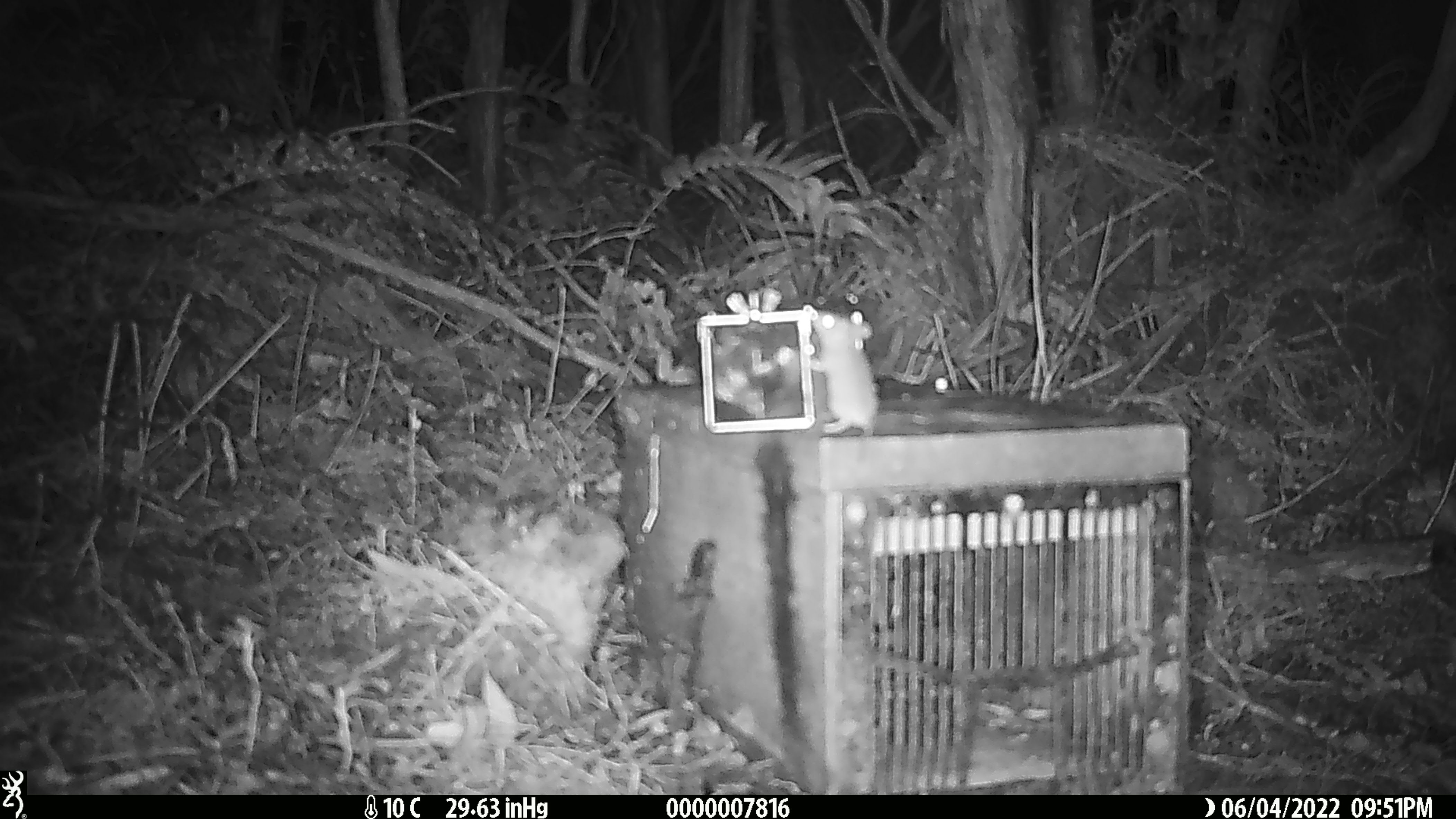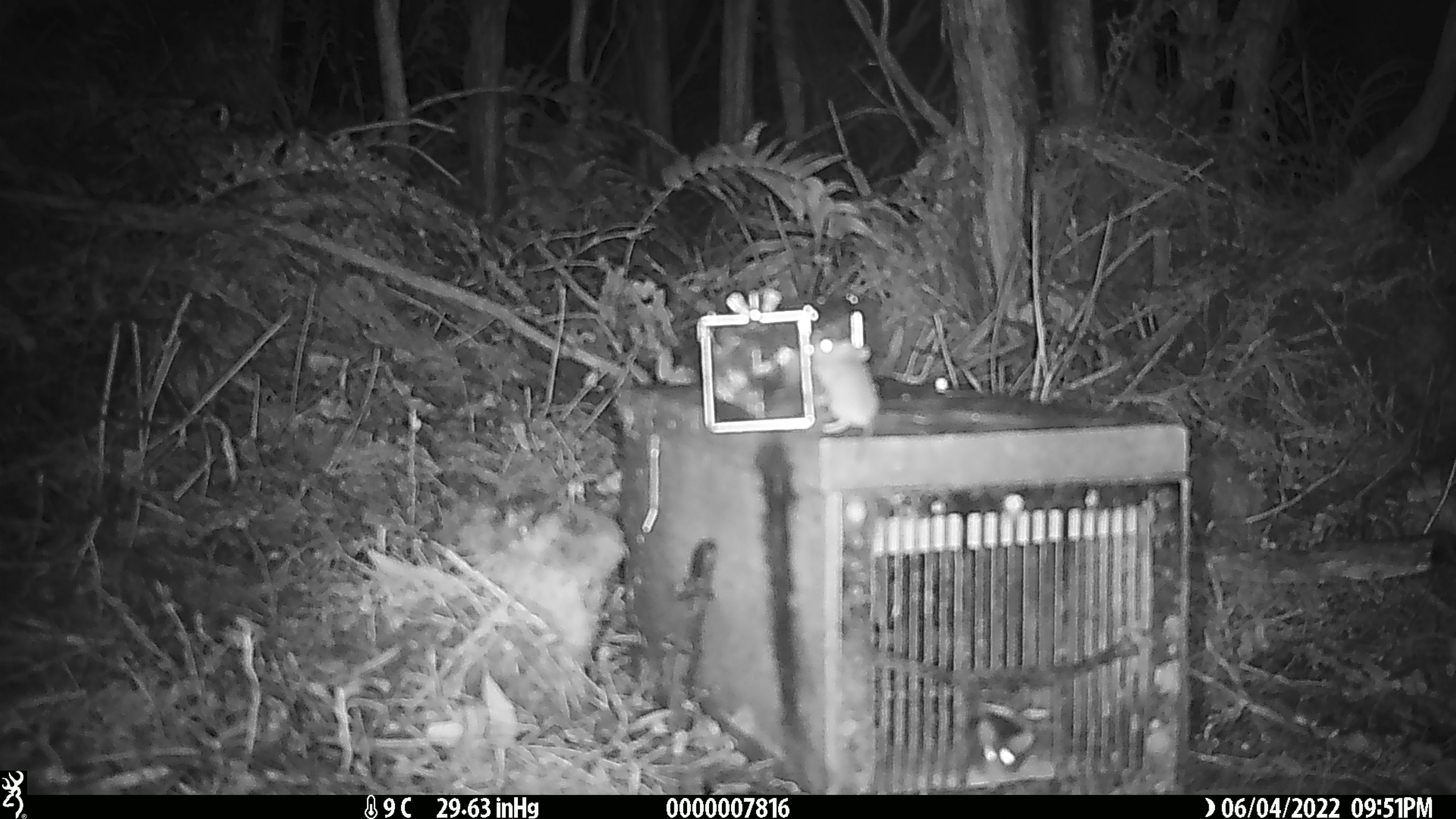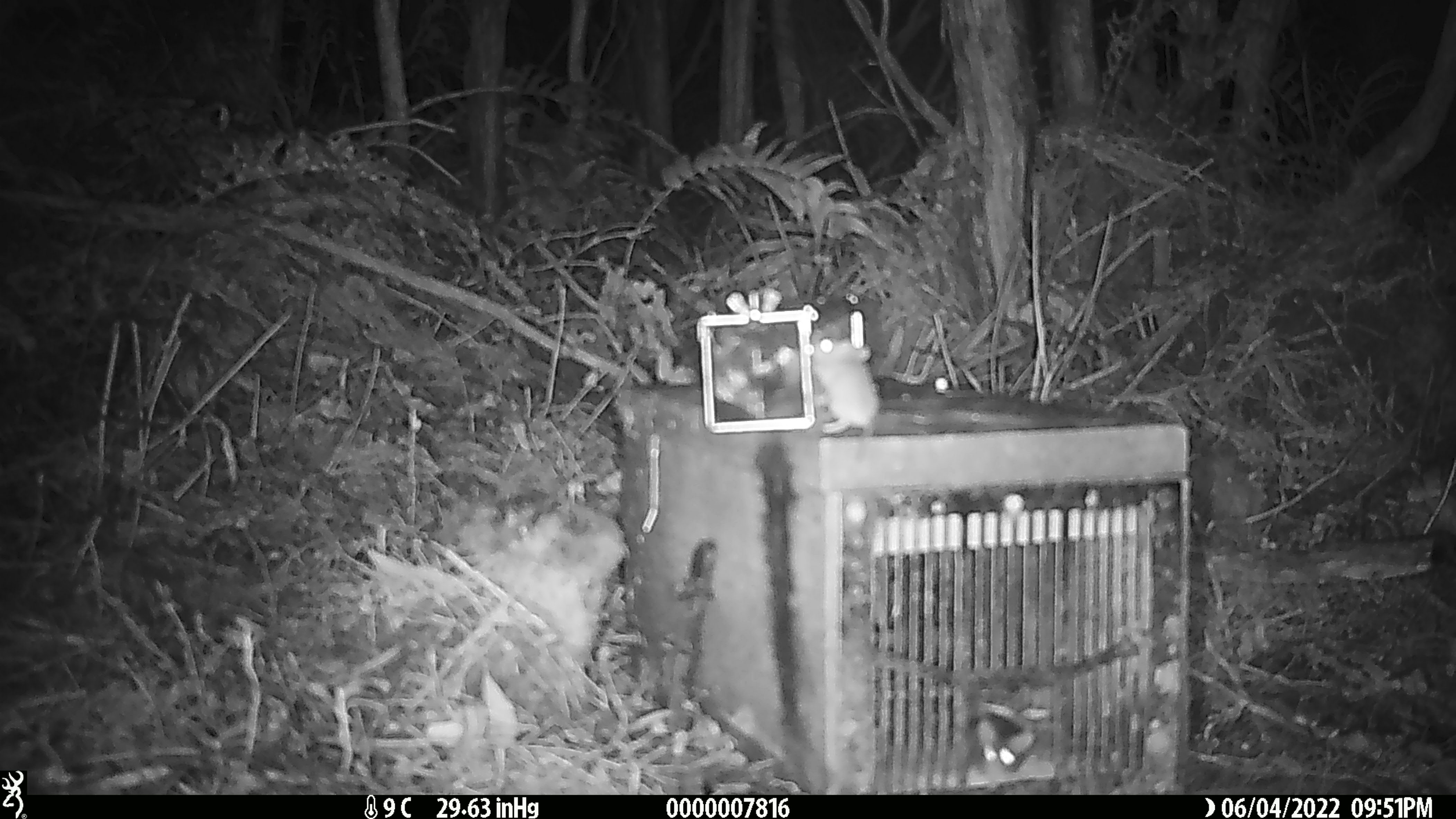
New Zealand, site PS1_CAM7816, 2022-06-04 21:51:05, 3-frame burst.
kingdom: Animalia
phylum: Chordata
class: Mammalia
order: Rodentia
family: Muridae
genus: Mus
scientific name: Mus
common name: mouse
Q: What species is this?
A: Mouse (Mus).